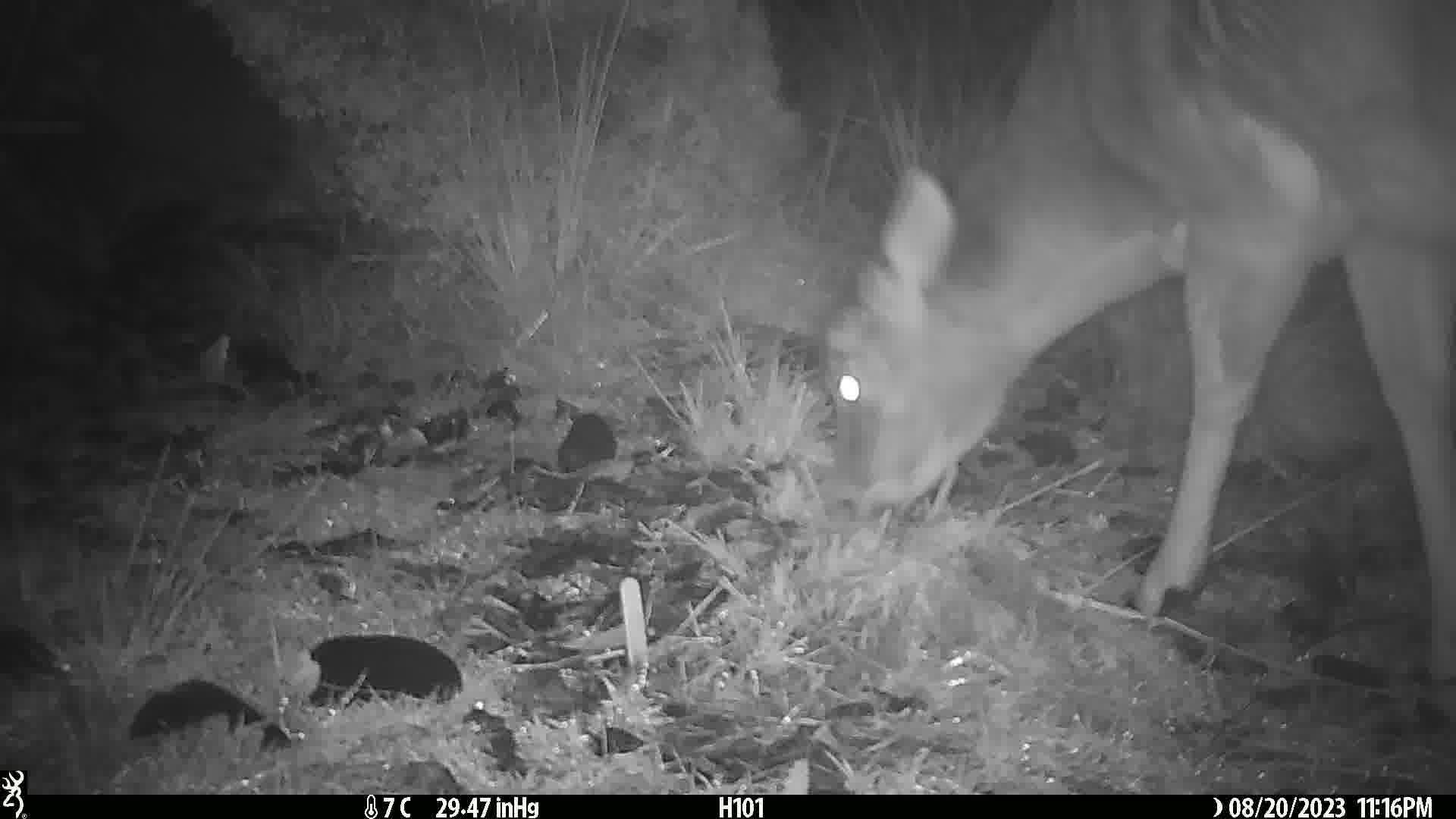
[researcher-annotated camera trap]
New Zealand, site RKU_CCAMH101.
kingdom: Animalia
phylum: Chordata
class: Mammalia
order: Artiodactyla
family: Cervidae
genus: Odocoileus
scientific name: Odocoileus virginianus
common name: white-tailed deer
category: white tailed deer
White tailed deer (white-tailed deer) (Odocoileus virginianus).